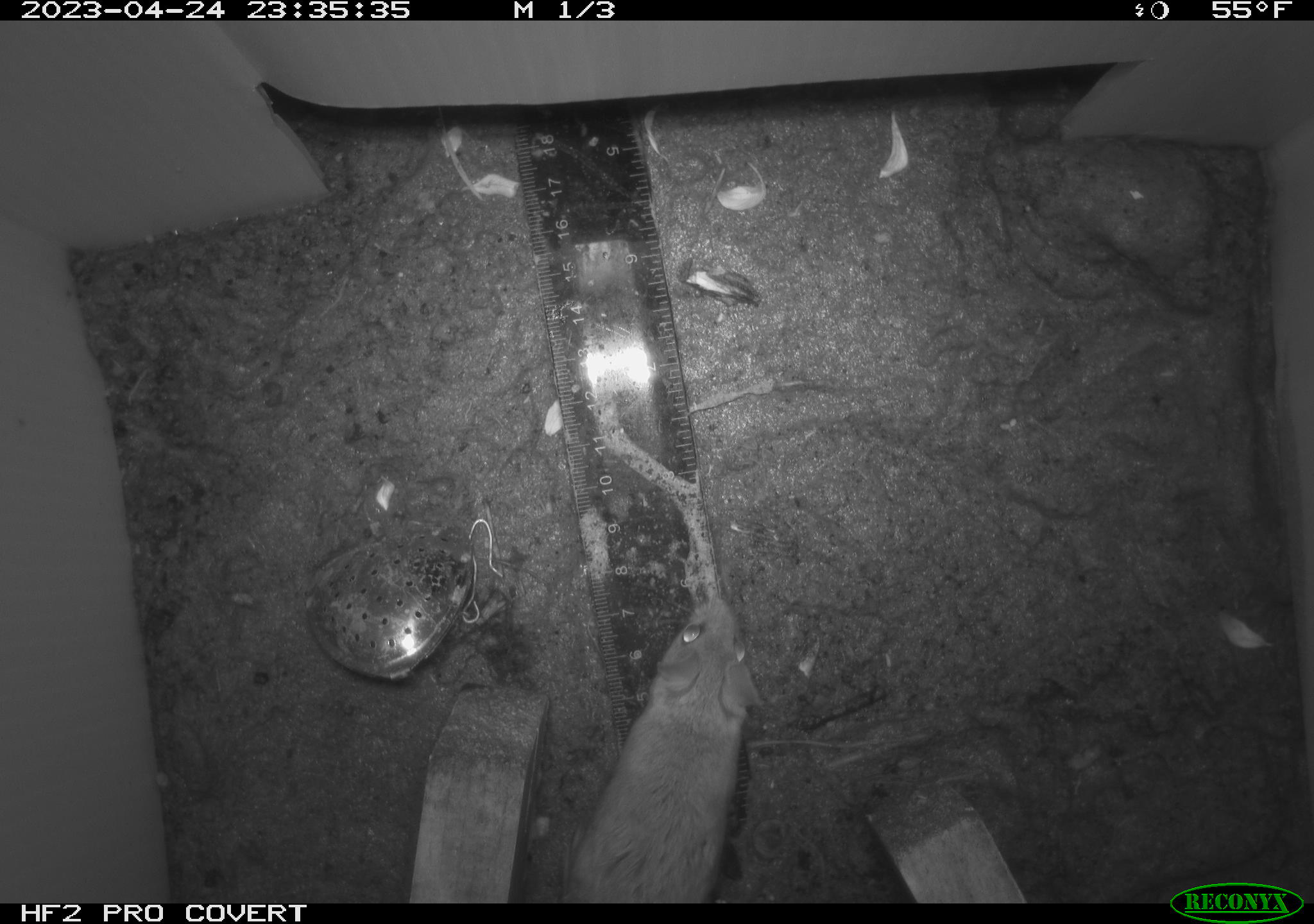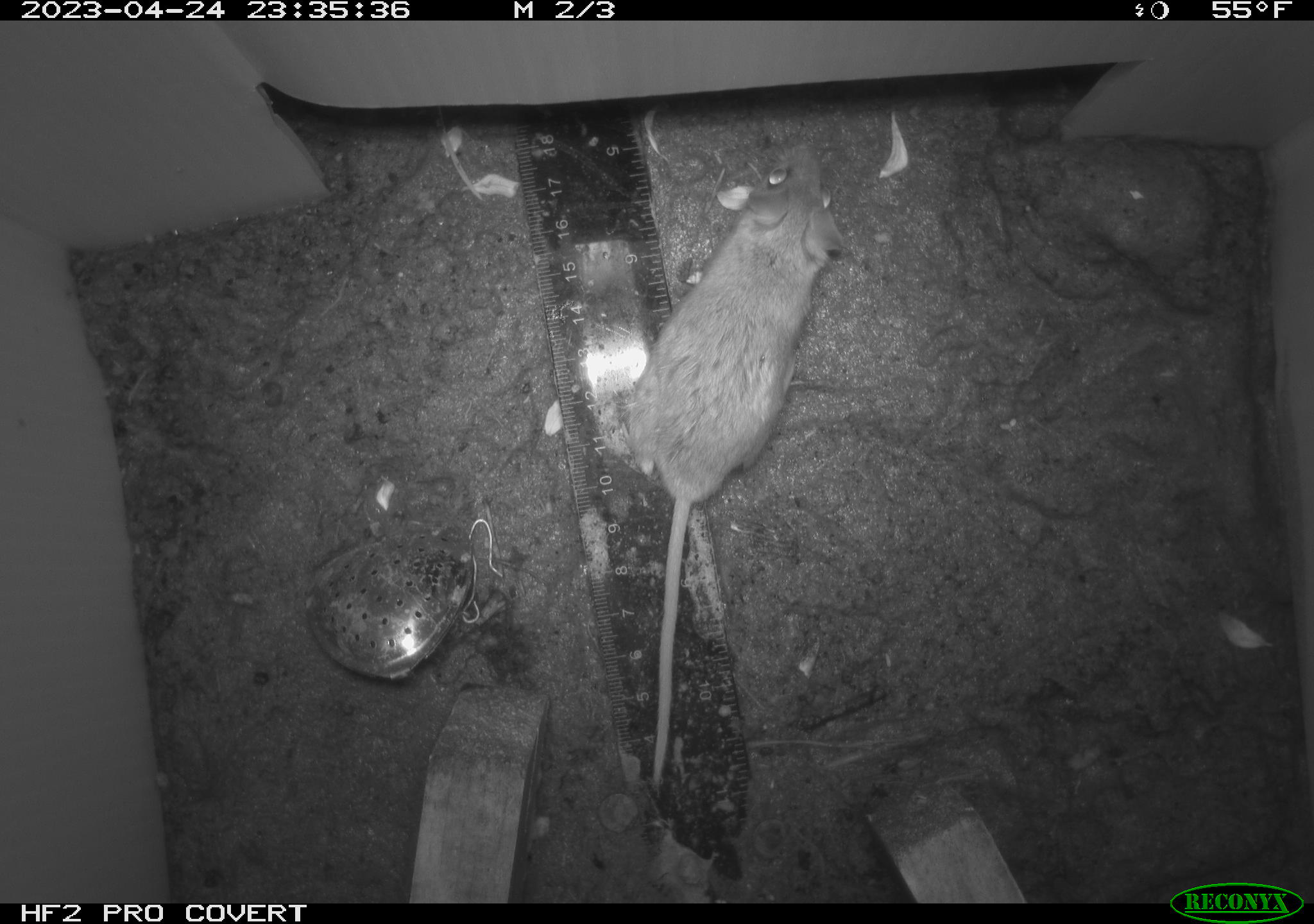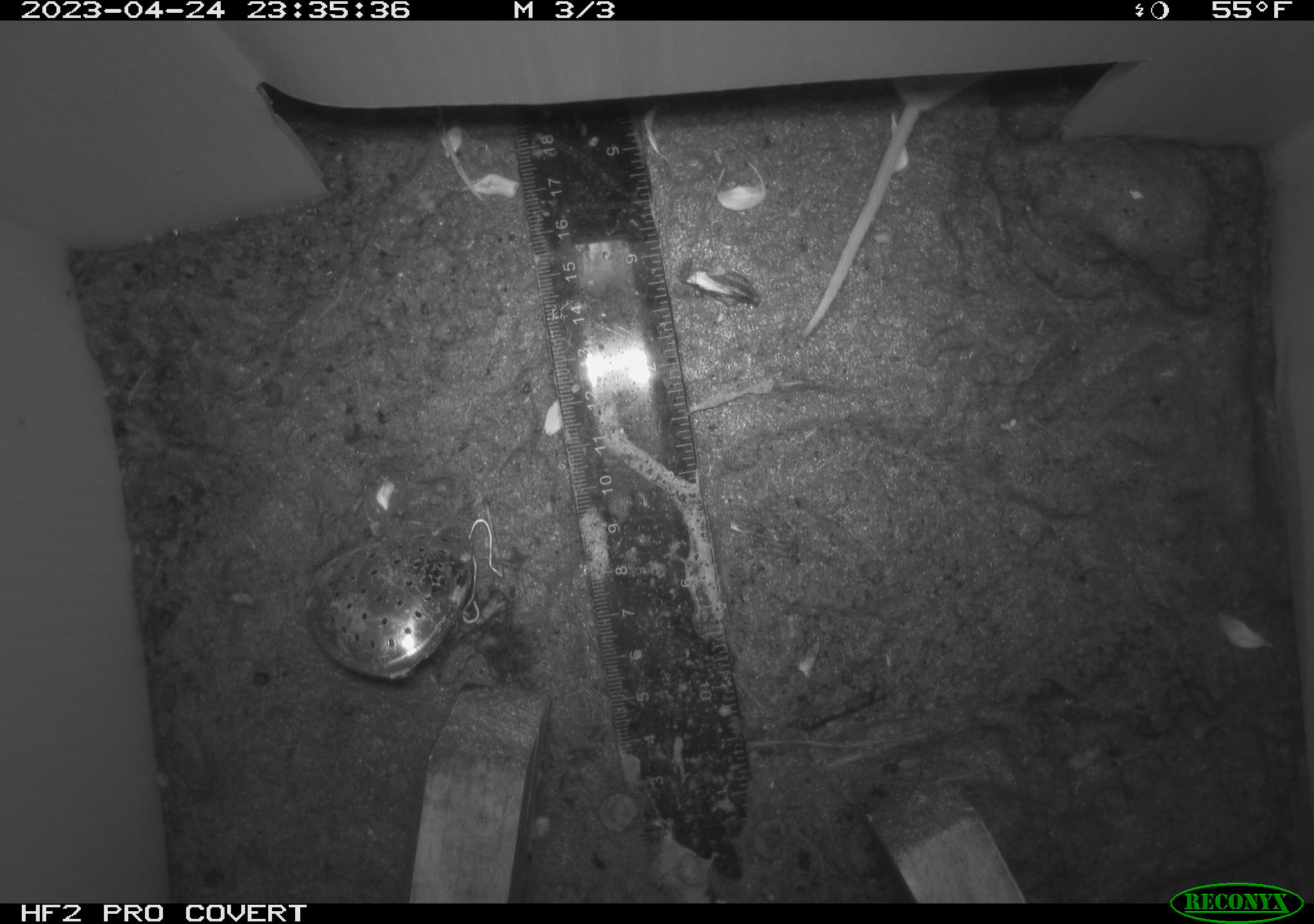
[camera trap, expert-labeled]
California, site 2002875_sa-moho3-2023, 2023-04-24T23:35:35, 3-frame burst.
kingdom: Animalia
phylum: Chordata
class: Mammalia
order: Rodentia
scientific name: Rodentia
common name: mouse species